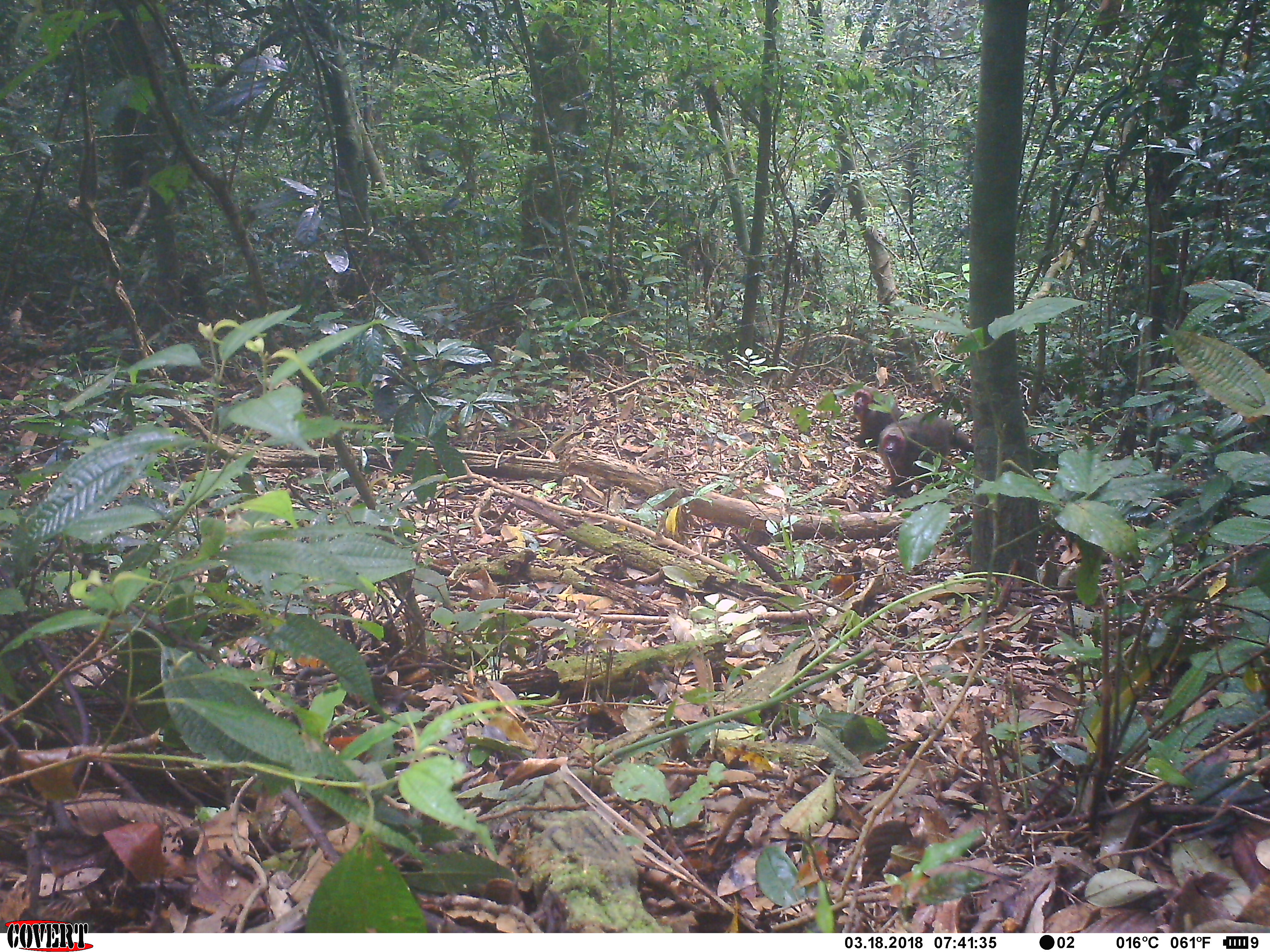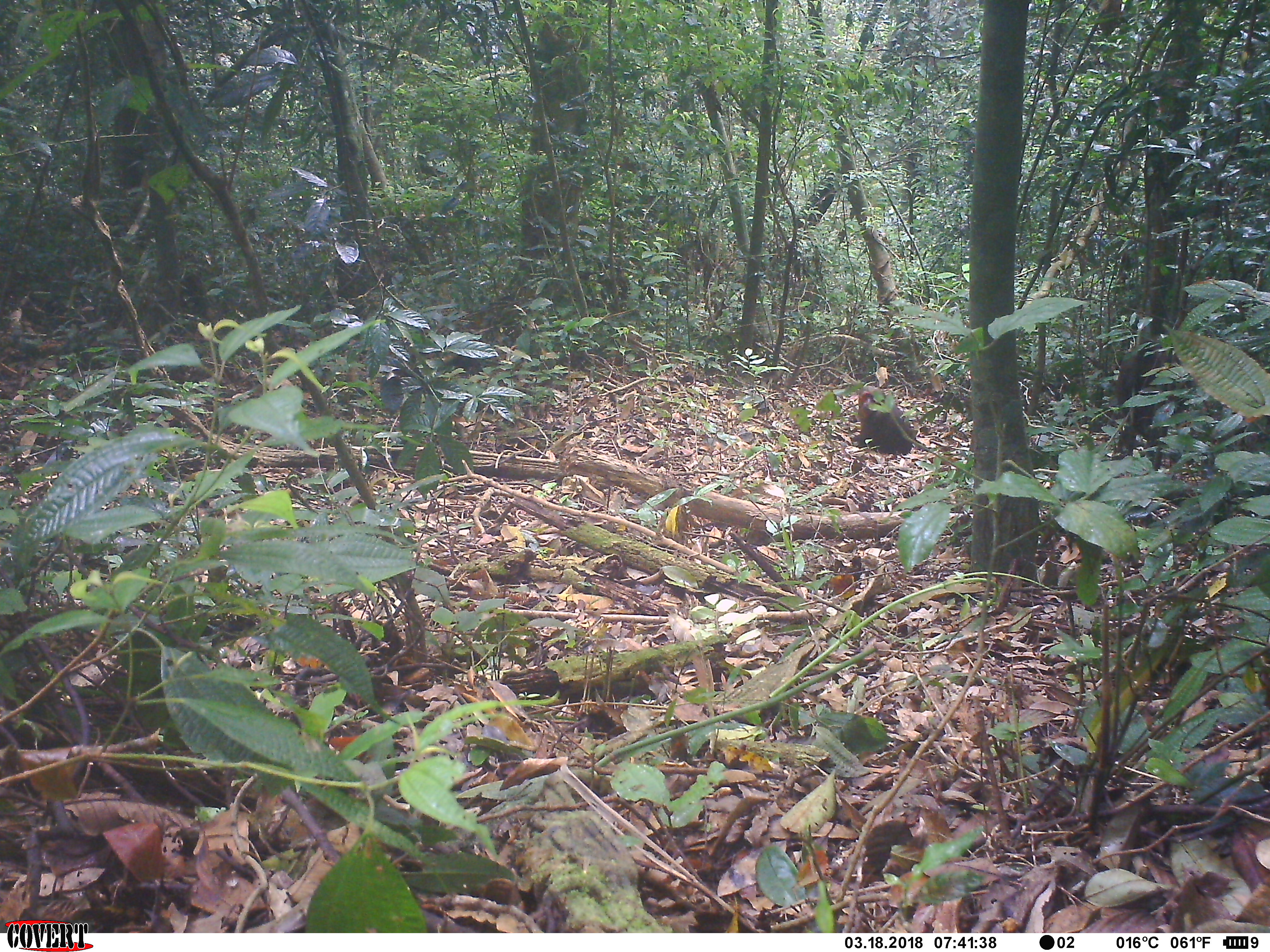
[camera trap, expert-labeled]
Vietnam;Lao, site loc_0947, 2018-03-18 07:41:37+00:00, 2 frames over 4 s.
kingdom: Animalia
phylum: Chordata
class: Mammalia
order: Primates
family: Cercopithecidae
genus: Macaca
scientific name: Macaca arctoides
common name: stump-tailed macaque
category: stump tailed macaque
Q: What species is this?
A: Stump tailed macaque (stump-tailed macaque) (Macaca arctoides).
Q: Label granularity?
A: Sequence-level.